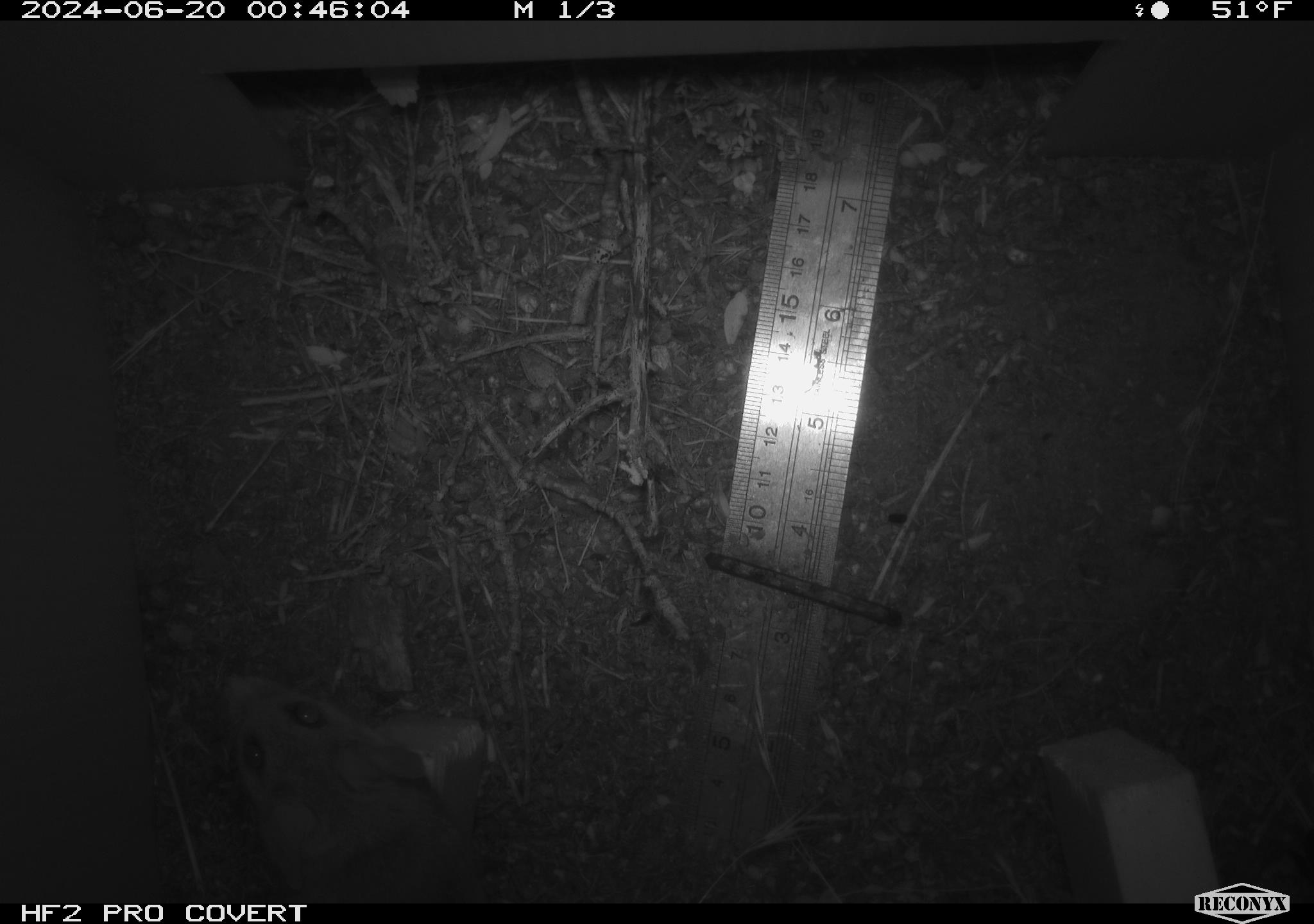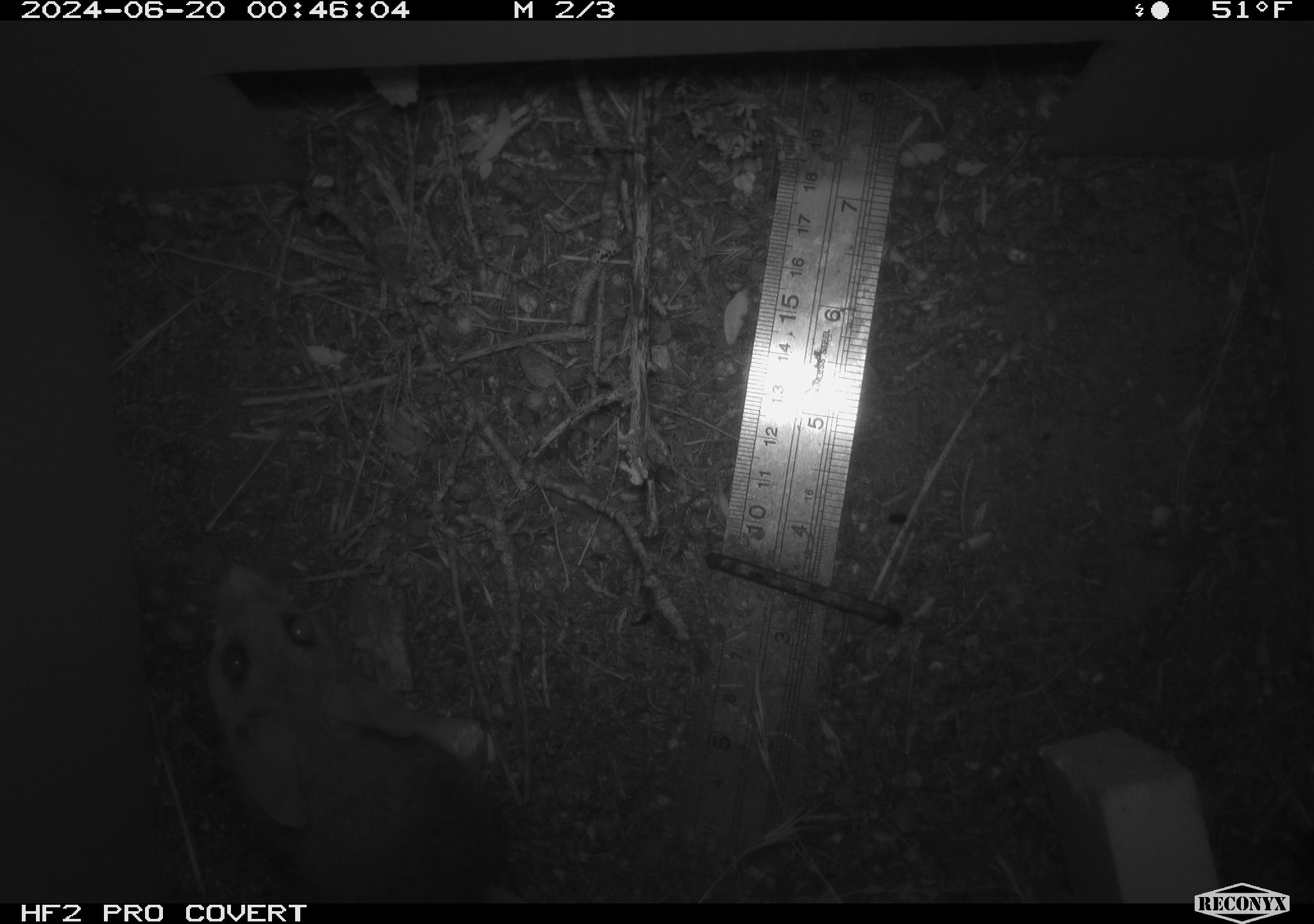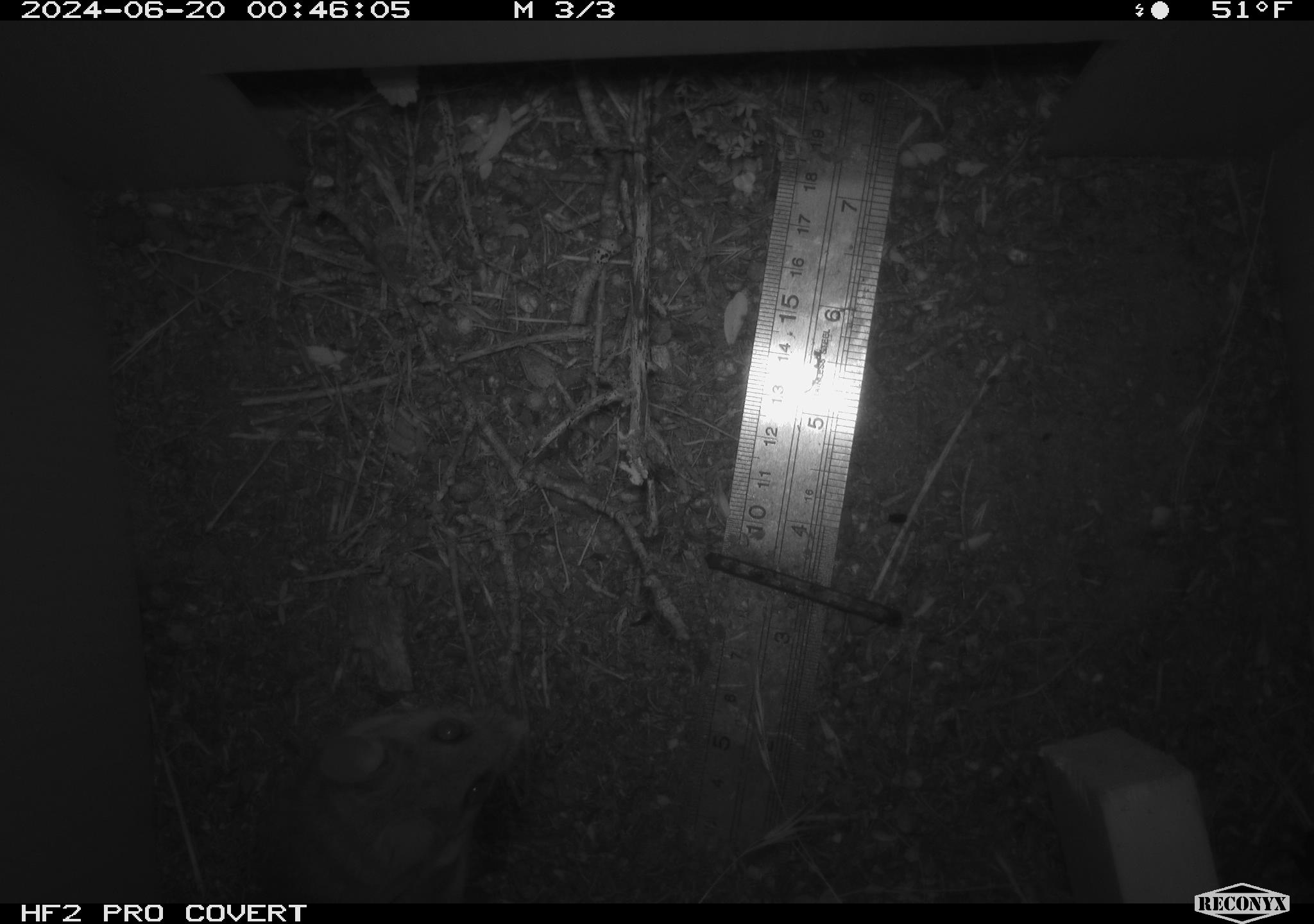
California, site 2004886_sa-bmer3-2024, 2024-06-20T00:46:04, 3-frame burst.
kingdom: Animalia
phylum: Chordata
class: Mammalia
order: Rodentia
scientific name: Rodentia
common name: mouse species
Mouse species (Rodentia).